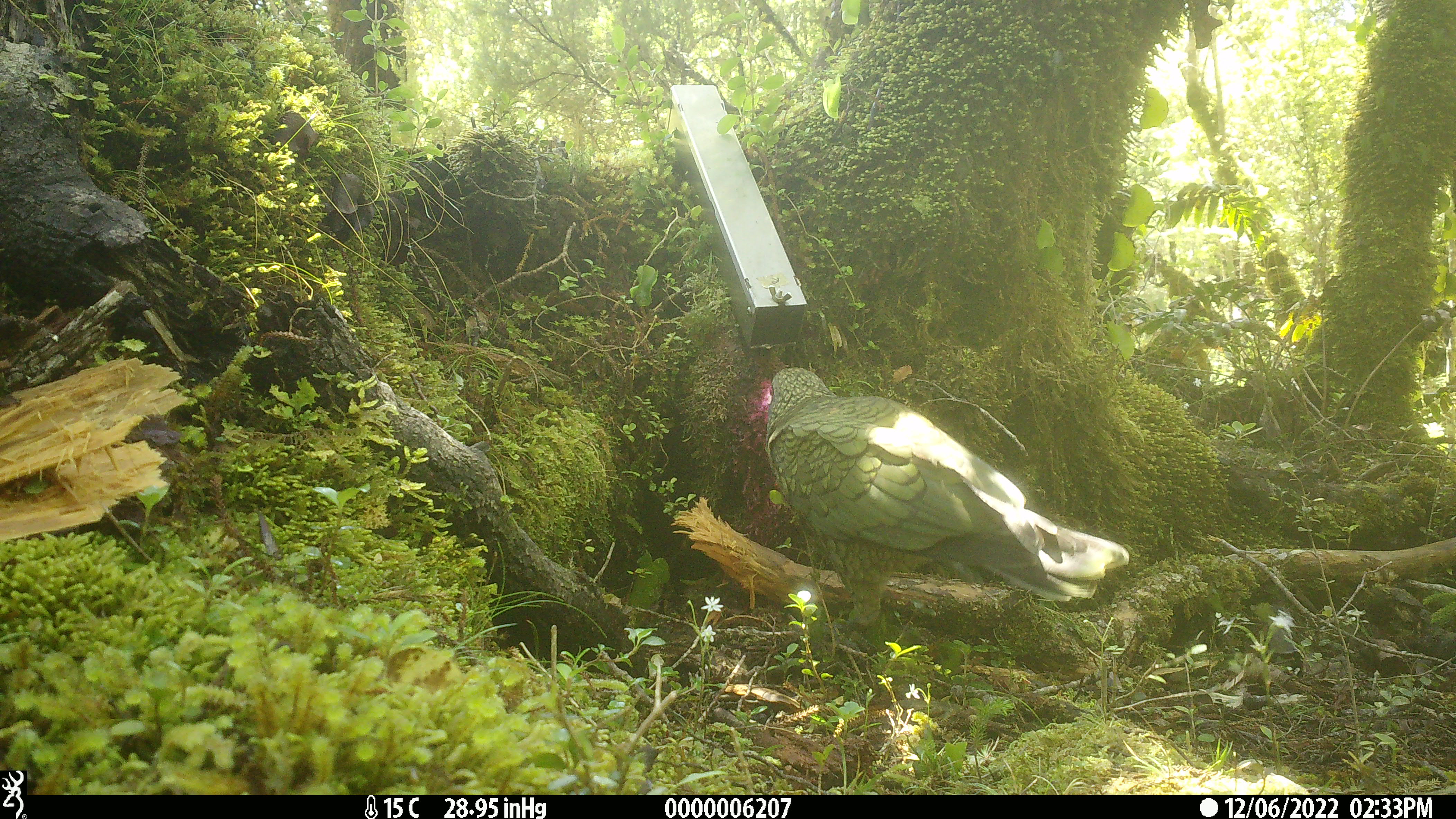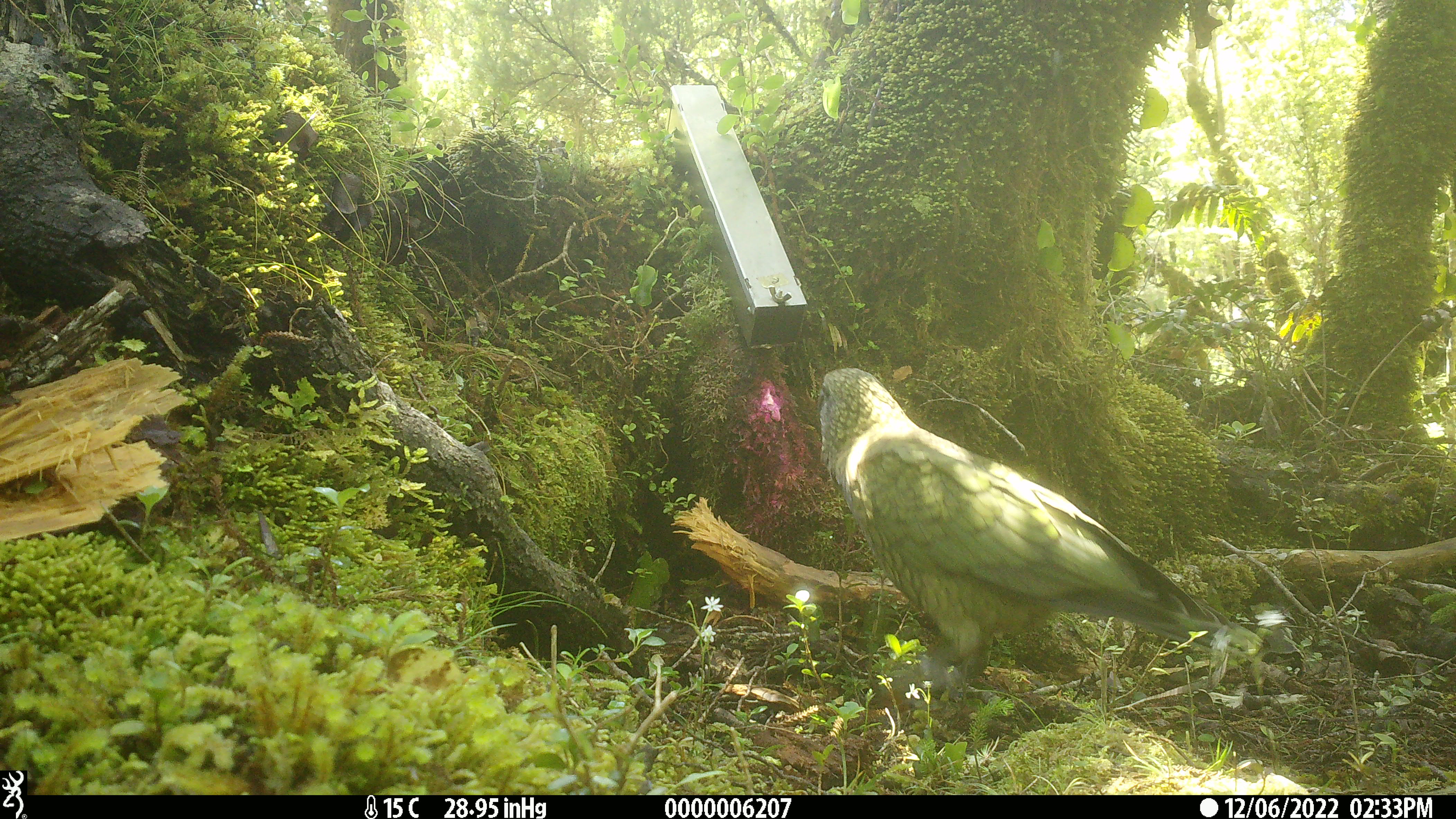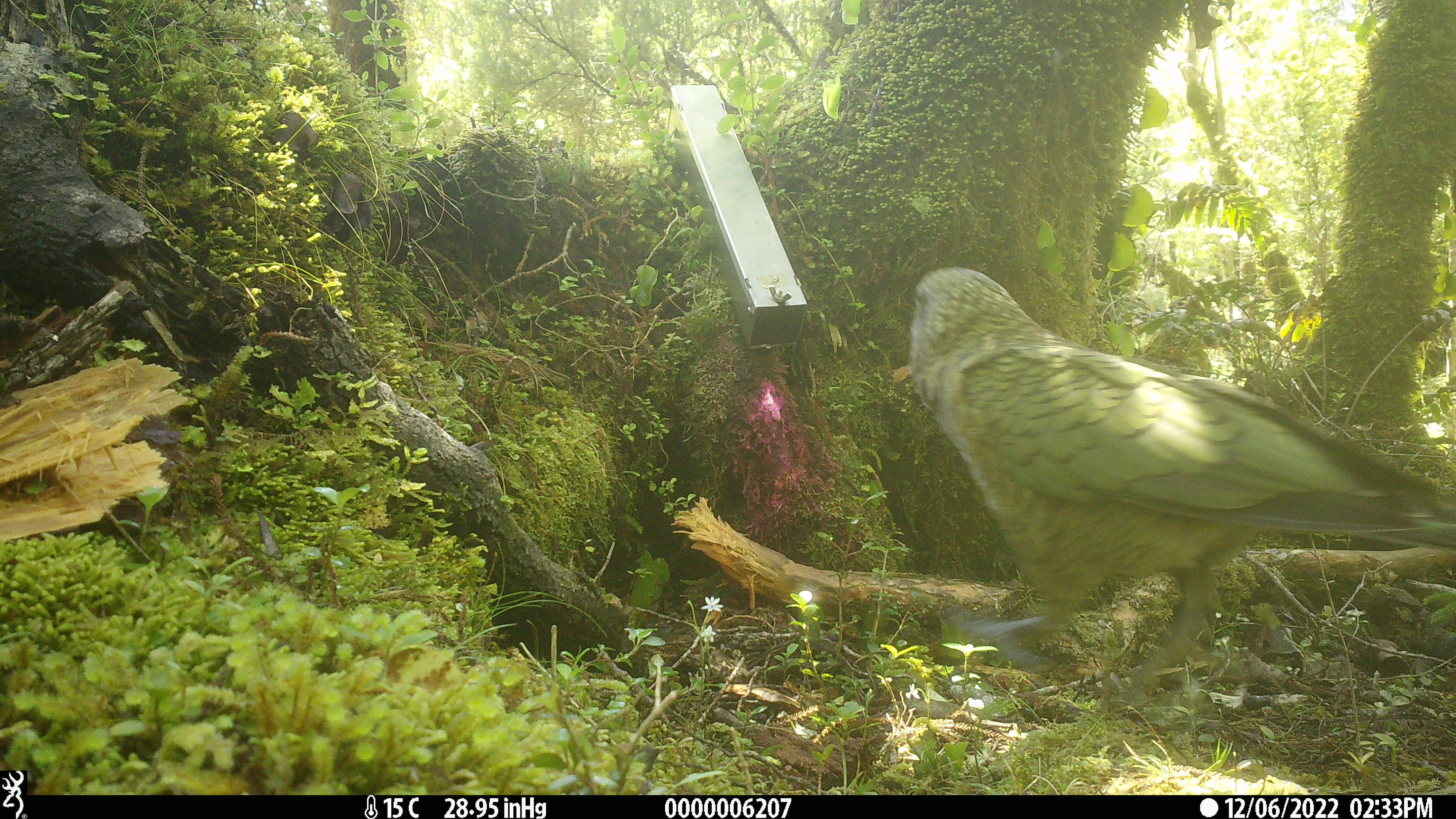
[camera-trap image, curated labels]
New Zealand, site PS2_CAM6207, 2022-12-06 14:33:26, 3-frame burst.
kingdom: Animalia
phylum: Chordata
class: Aves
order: Psittaciformes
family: Strigopidae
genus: Nestor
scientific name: Nestor notabilis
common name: kea